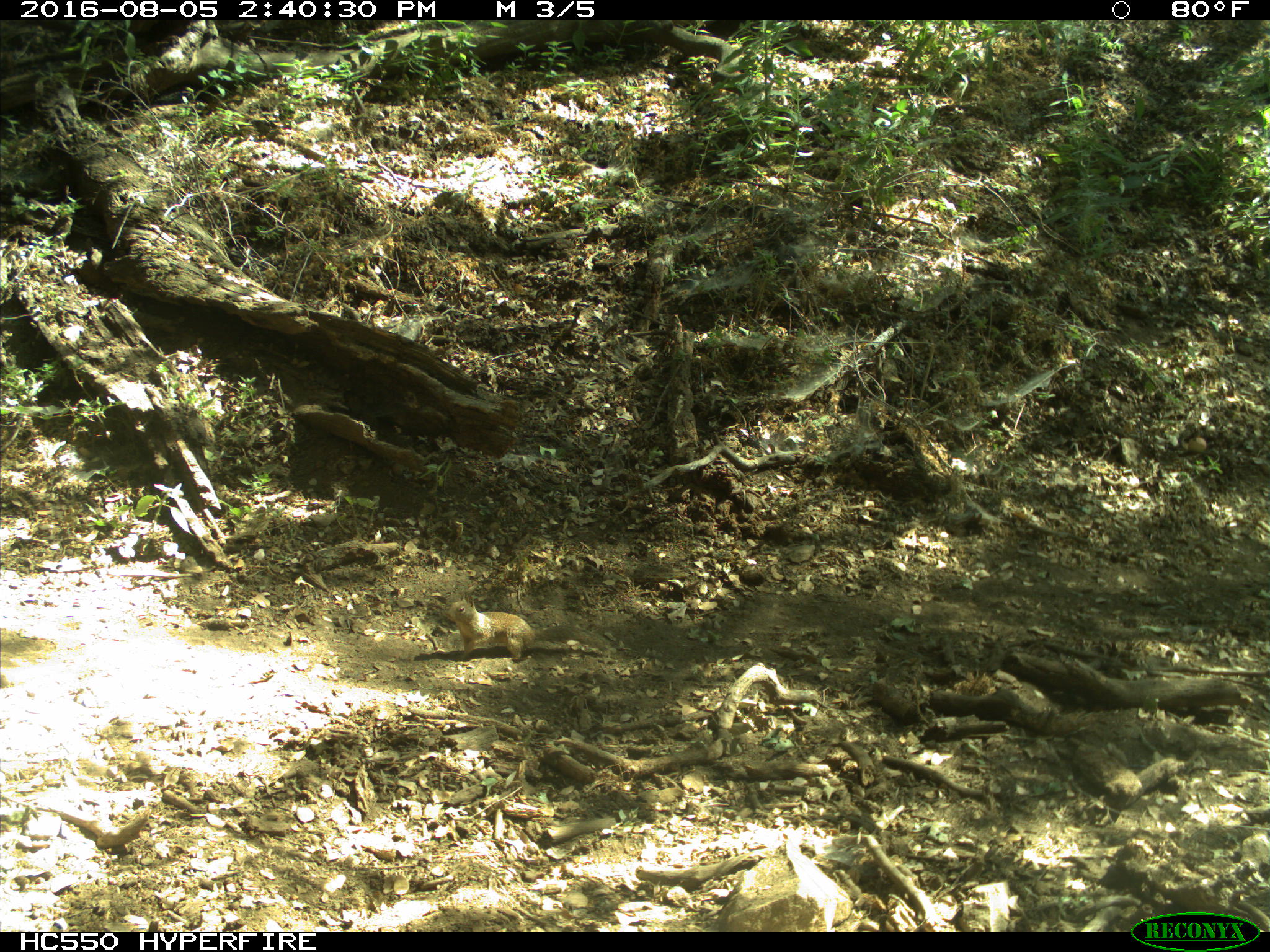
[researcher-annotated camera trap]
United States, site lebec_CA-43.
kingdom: Animalia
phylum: Chordata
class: Mammalia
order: Rodentia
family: Sciuridae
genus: Otospermophilus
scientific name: Otospermophilus beecheyi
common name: california ground squirrel